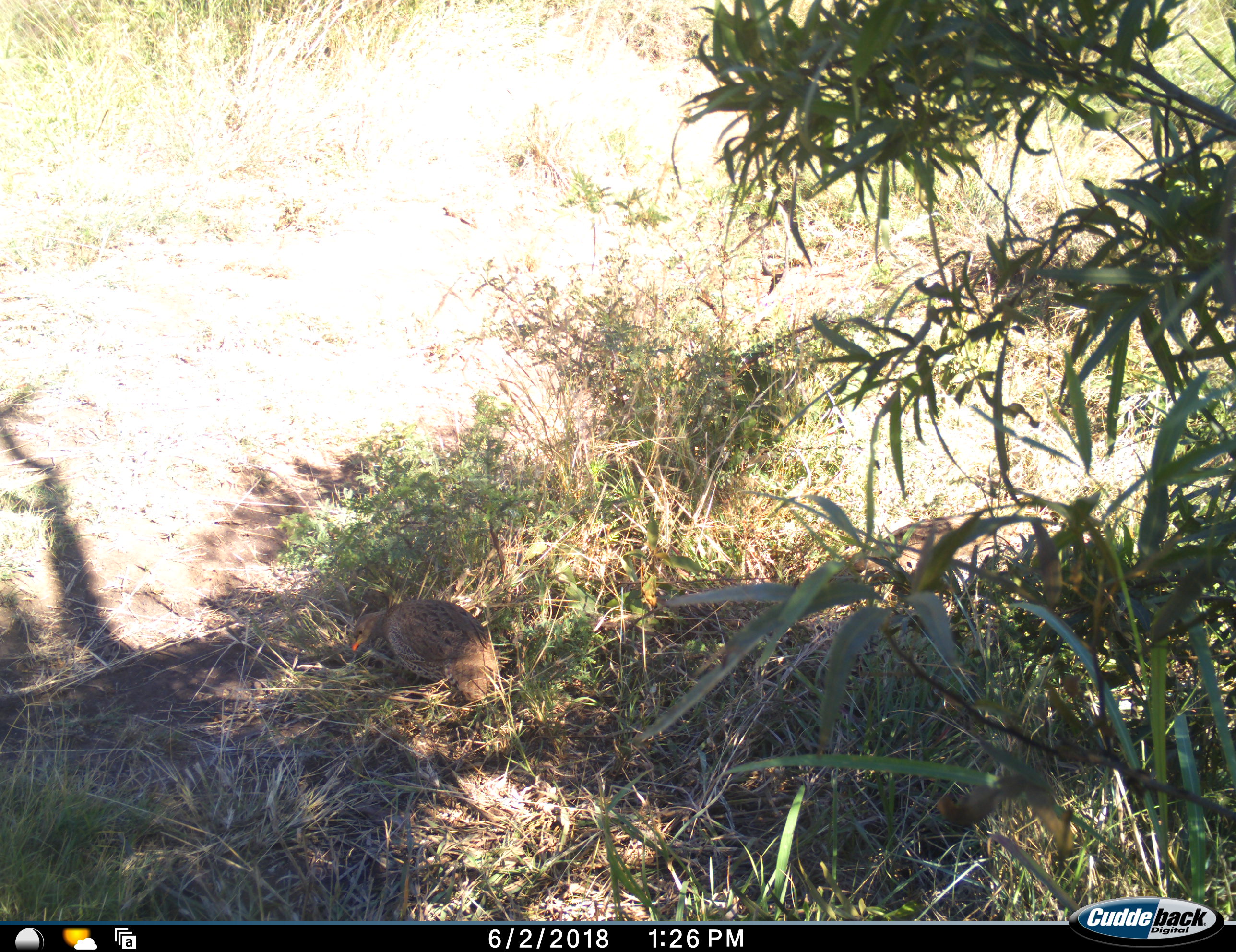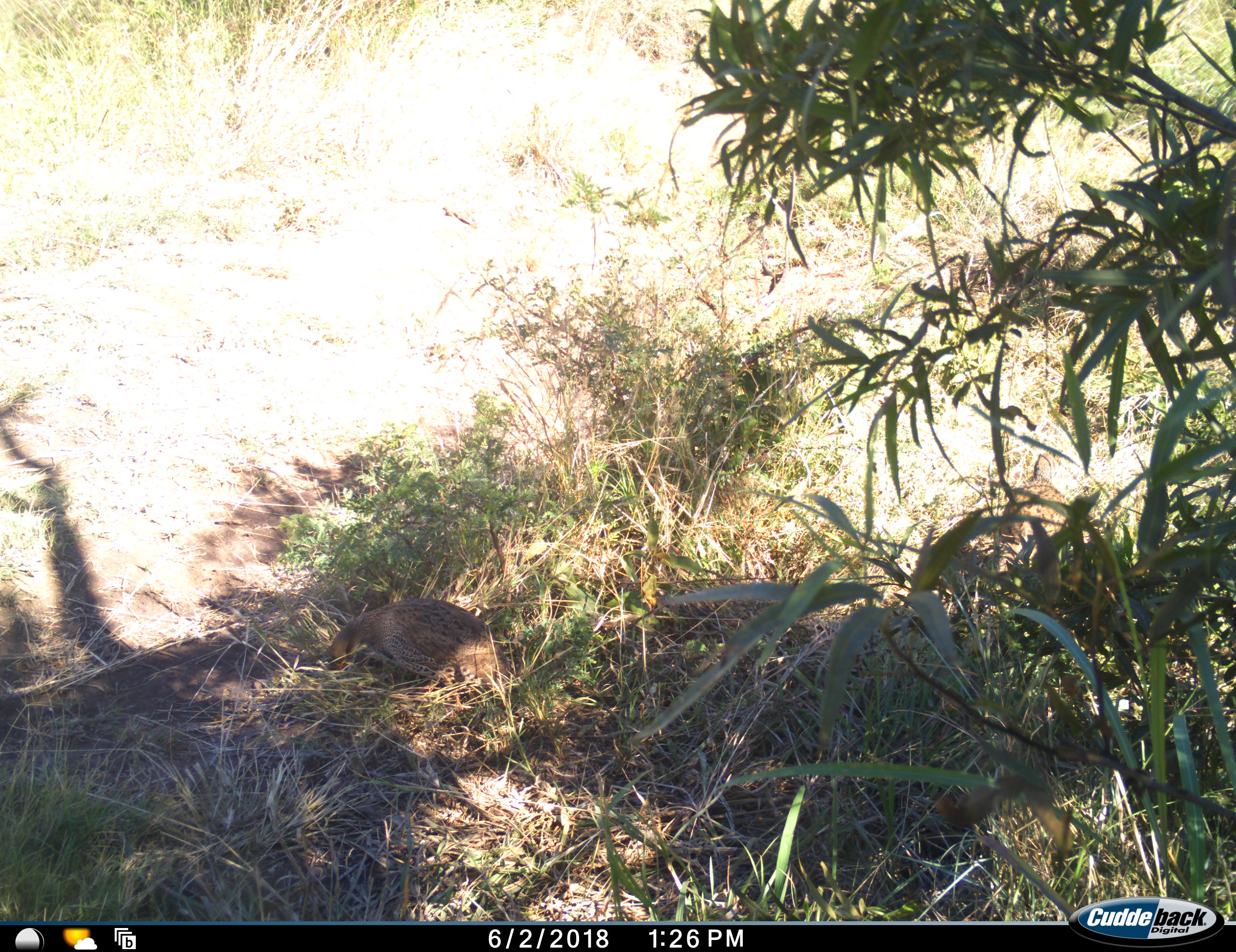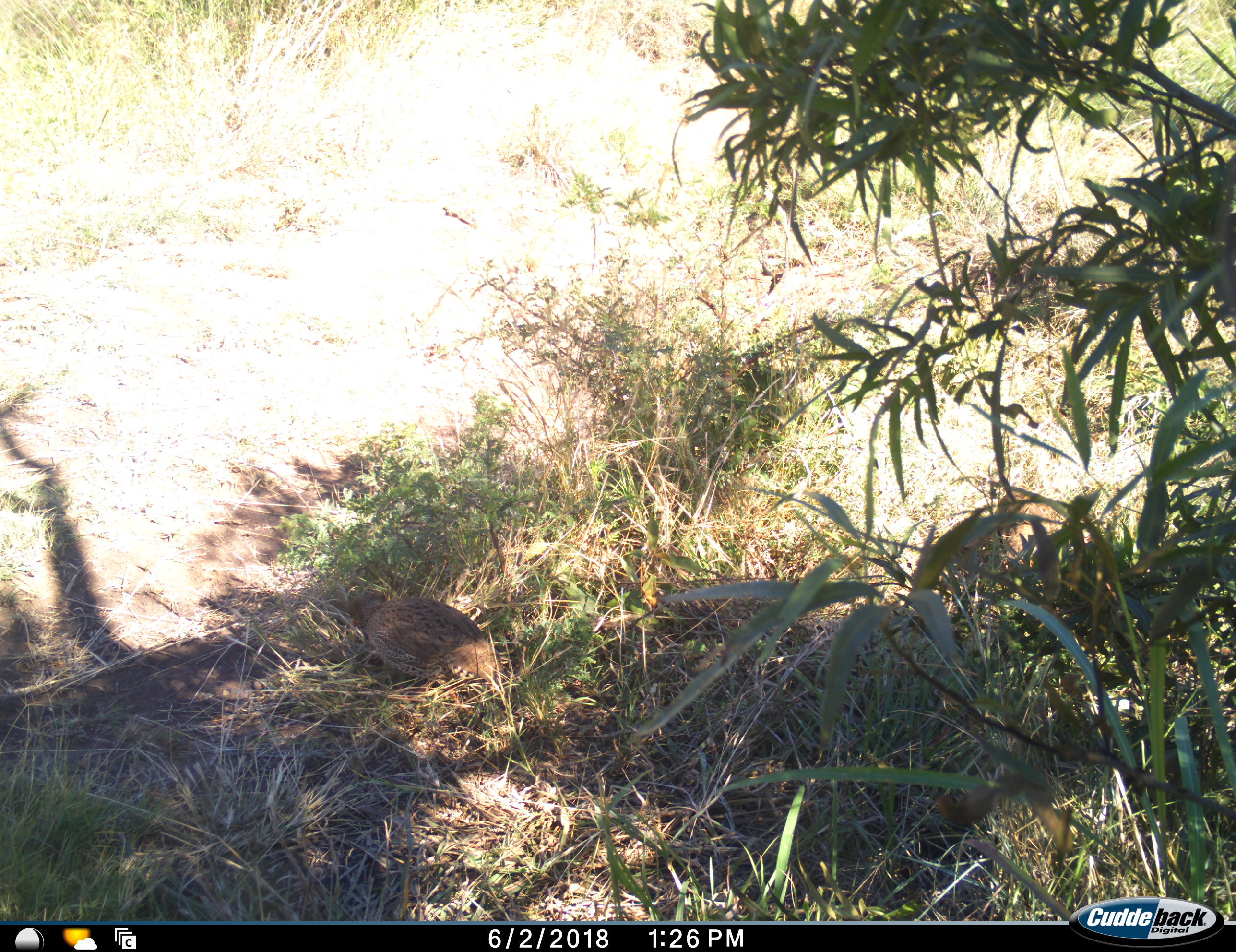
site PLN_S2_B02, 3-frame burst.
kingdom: Animalia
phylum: Chordata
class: Aves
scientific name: Aves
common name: bird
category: birdother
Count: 1.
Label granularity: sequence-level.